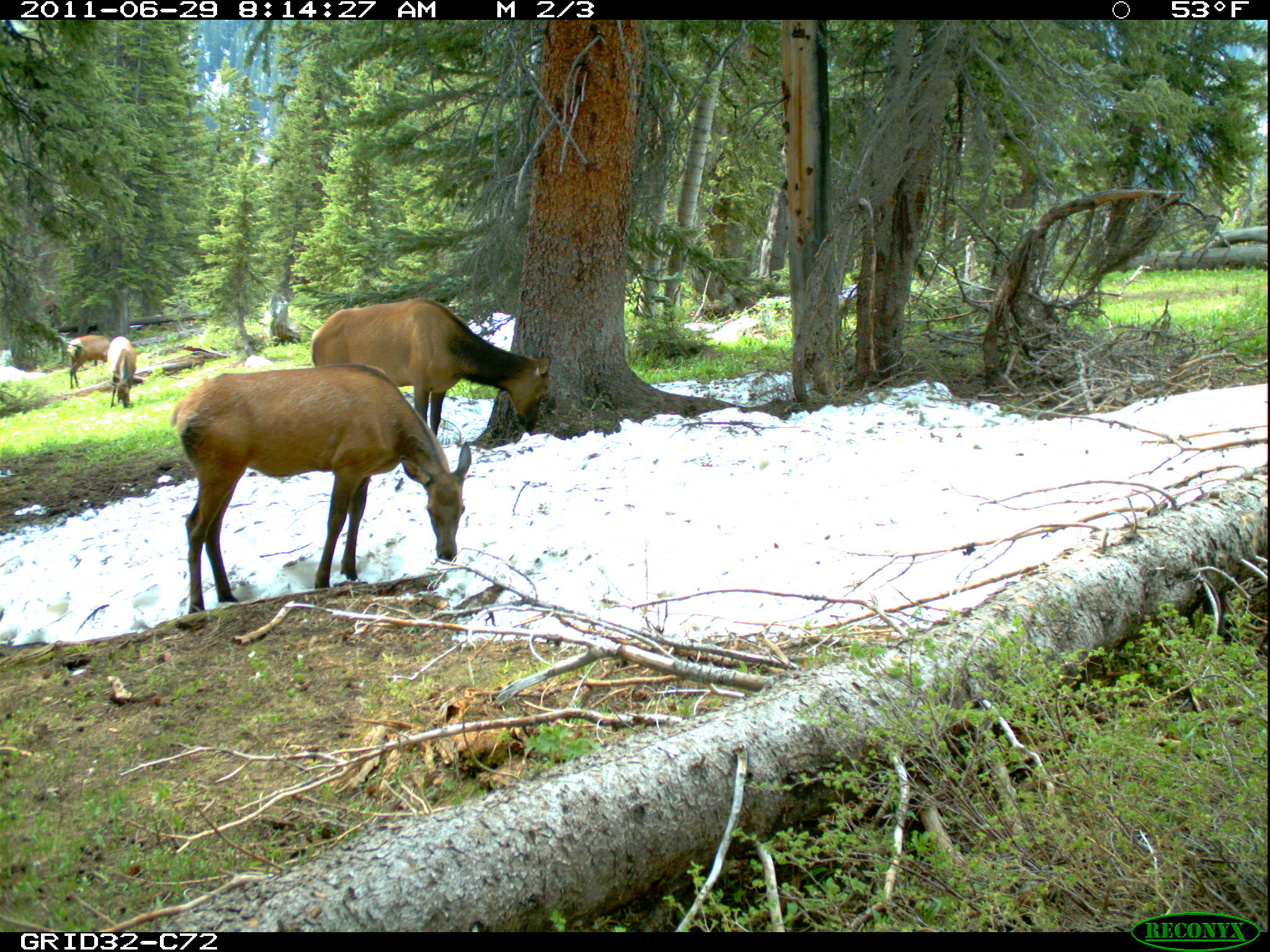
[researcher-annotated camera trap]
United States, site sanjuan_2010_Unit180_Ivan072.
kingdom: Animalia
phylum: Chordata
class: Mammalia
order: Artiodactyla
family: Cervidae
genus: Cervus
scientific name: Cervus elaphus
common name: red deer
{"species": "Cervus elaphus (red deer)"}